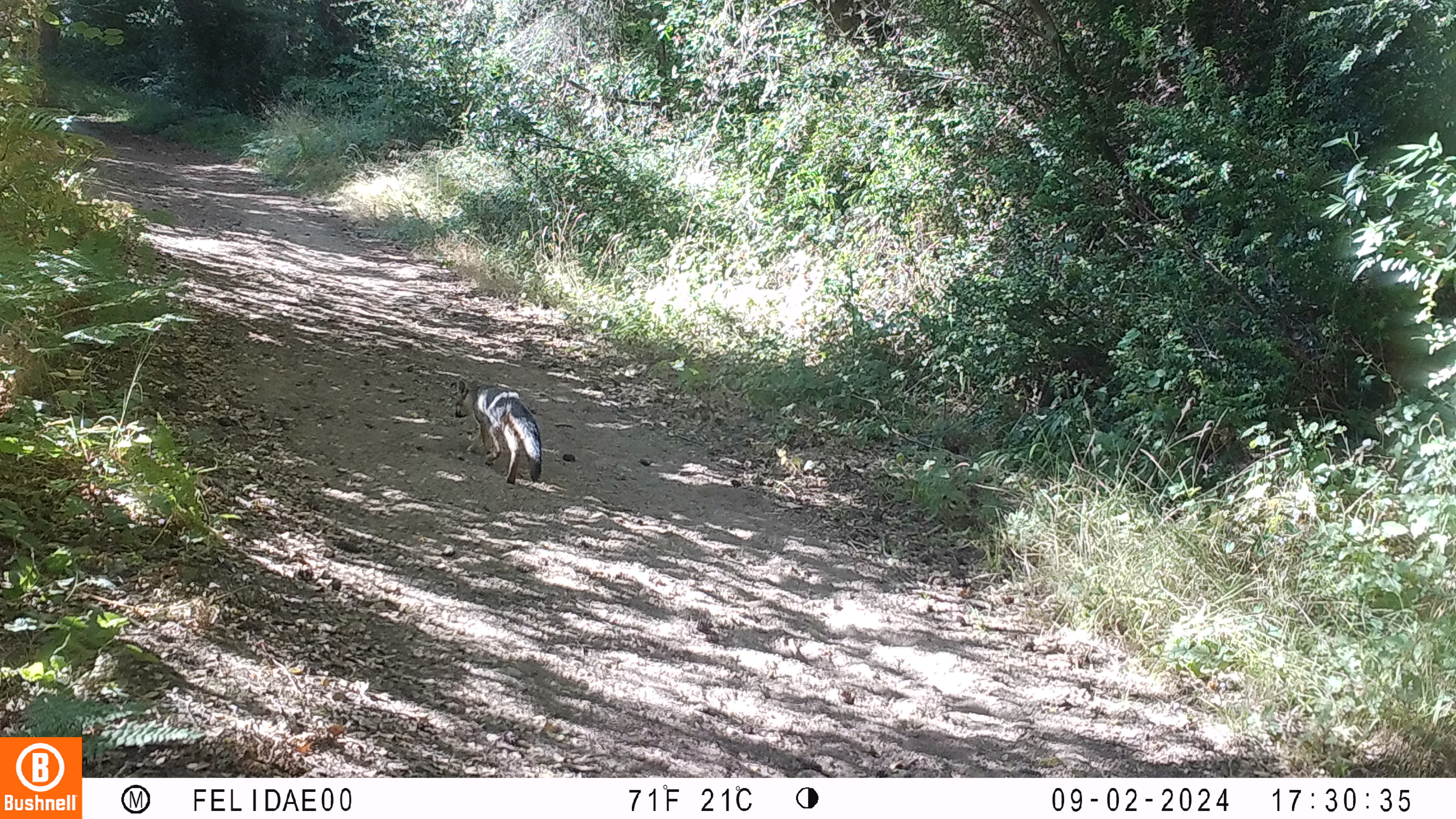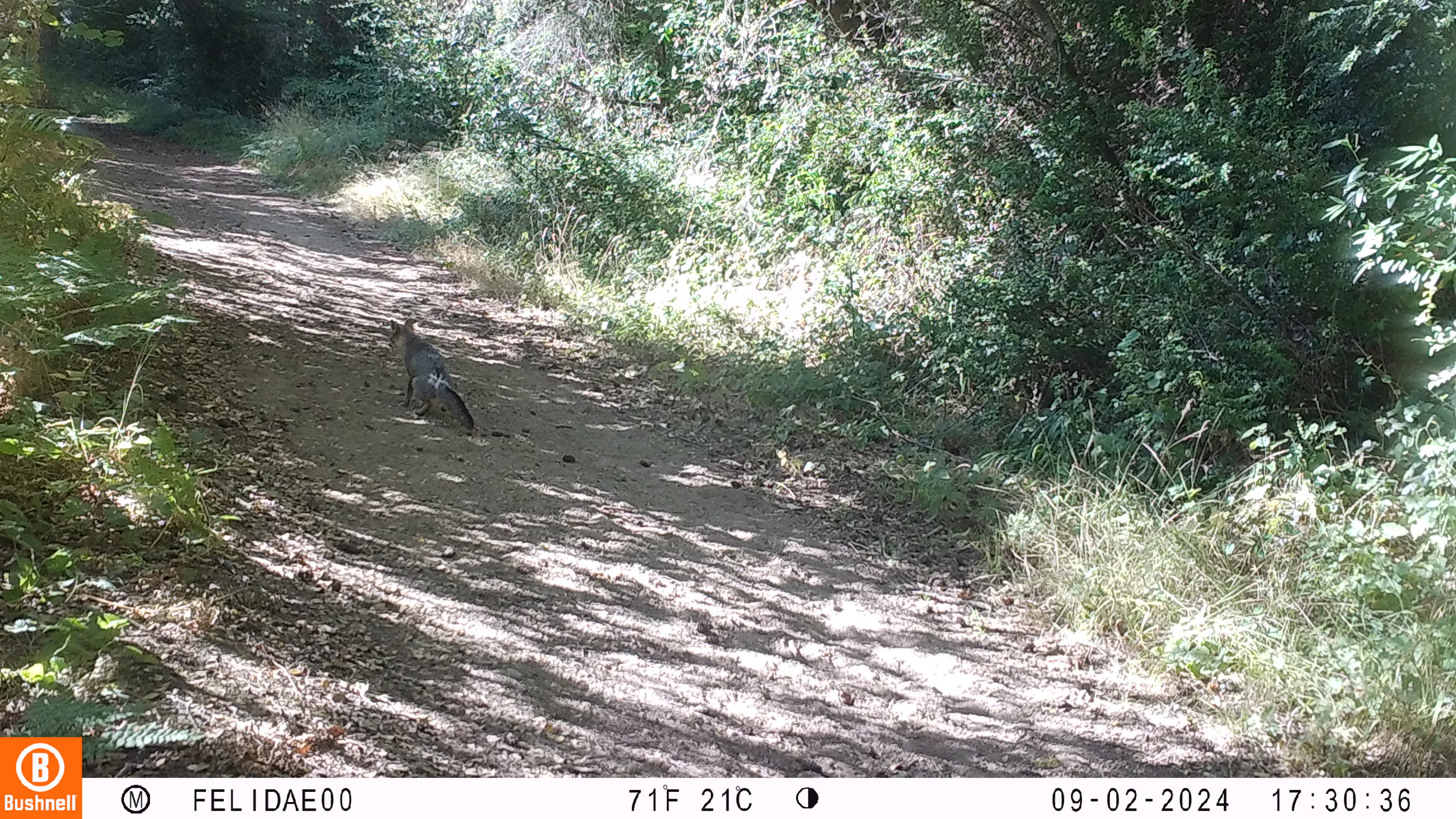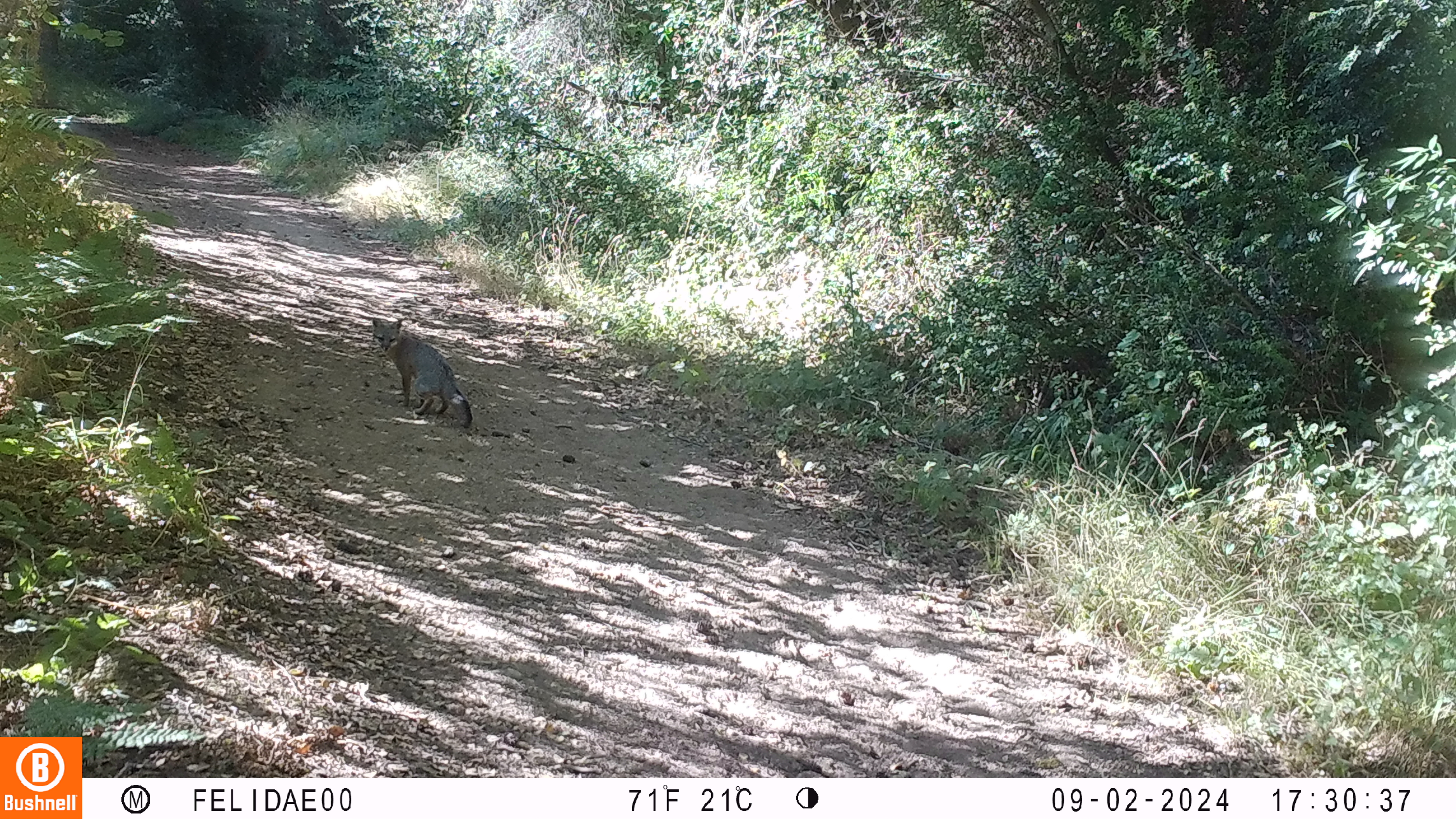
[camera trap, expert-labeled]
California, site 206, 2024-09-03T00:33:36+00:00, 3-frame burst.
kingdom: Animalia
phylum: Chordata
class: Mammalia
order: Carnivora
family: Canidae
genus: Urocyon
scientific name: Urocyon cinereoargenteus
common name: gray fox